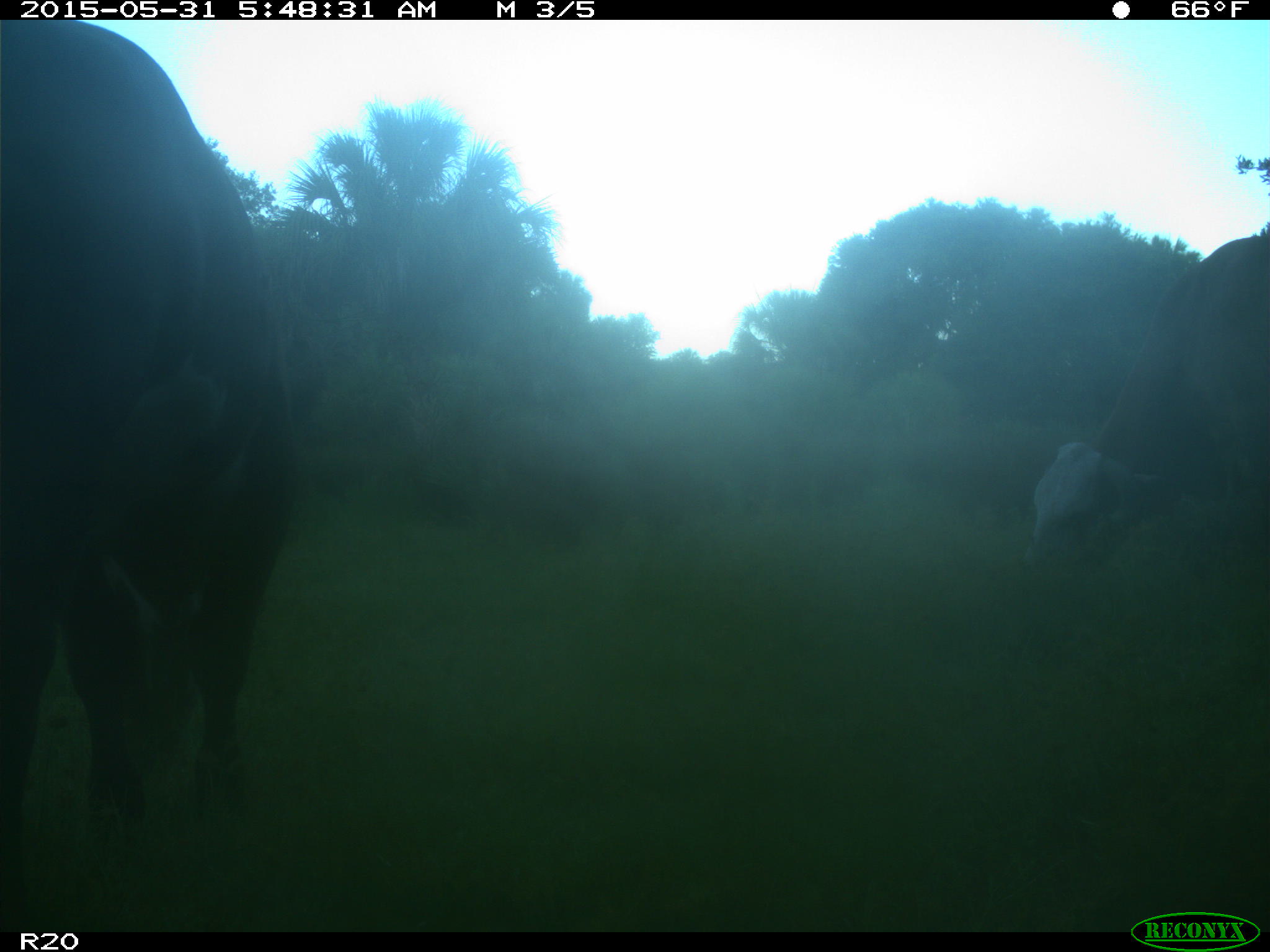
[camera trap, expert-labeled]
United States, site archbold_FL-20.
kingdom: Animalia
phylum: Chordata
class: Mammalia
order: Artiodactyla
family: Bovidae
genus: Bos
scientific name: Bos taurus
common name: domestic cow